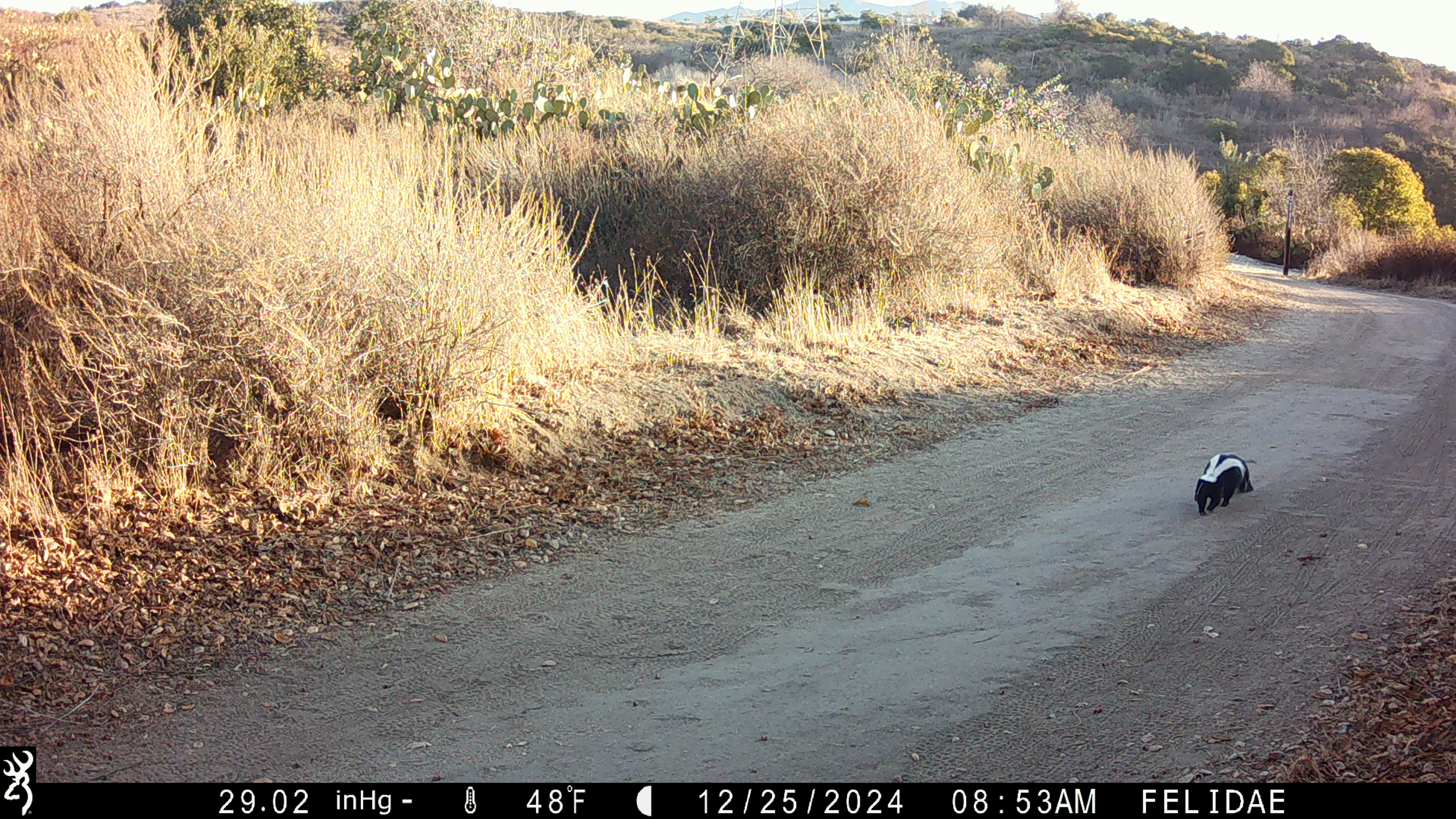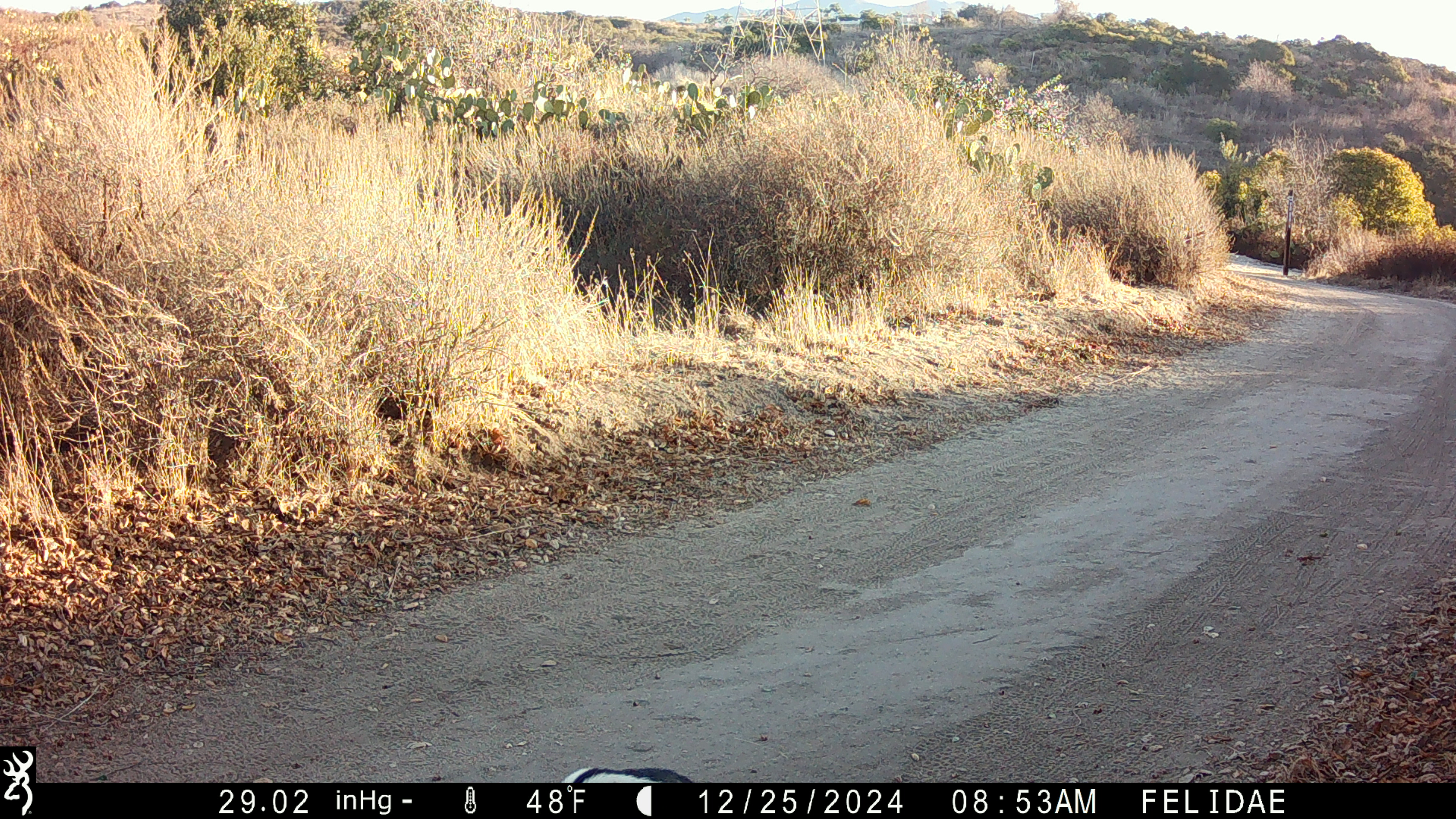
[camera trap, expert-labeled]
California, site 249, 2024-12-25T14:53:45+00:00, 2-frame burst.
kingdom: Animalia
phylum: Chordata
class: Mammalia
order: Carnivora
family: Mephitidae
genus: Mephitis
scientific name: Mephitis mephitis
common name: striped skunk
Striped skunk (Mephitis mephitis).